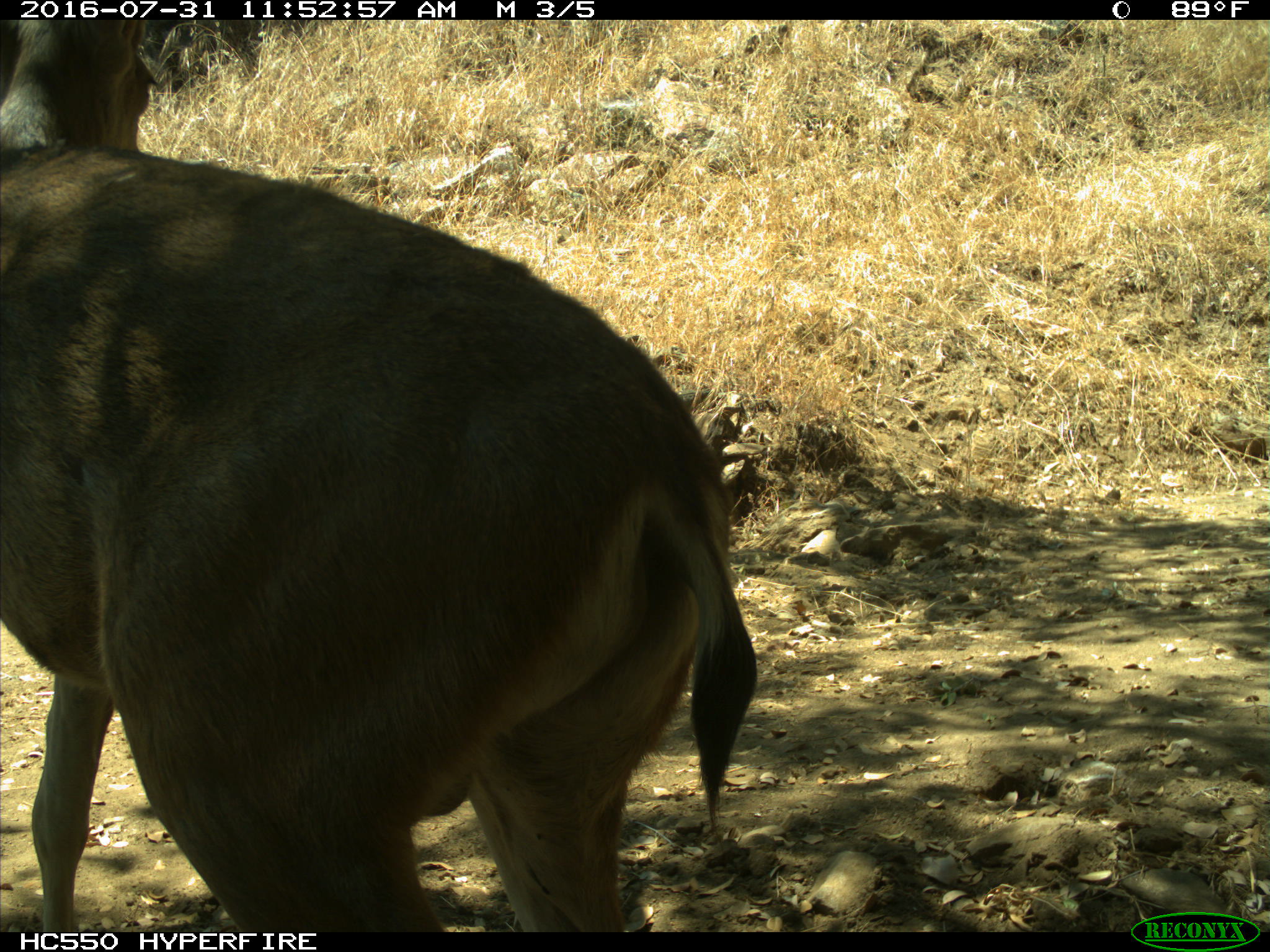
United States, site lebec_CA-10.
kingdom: Animalia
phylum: Chordata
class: Mammalia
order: Artiodactyla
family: Cervidae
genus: Odocoileus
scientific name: Odocoileus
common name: deer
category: unidentified deer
Unidentified deer (deer) (Odocoileus).